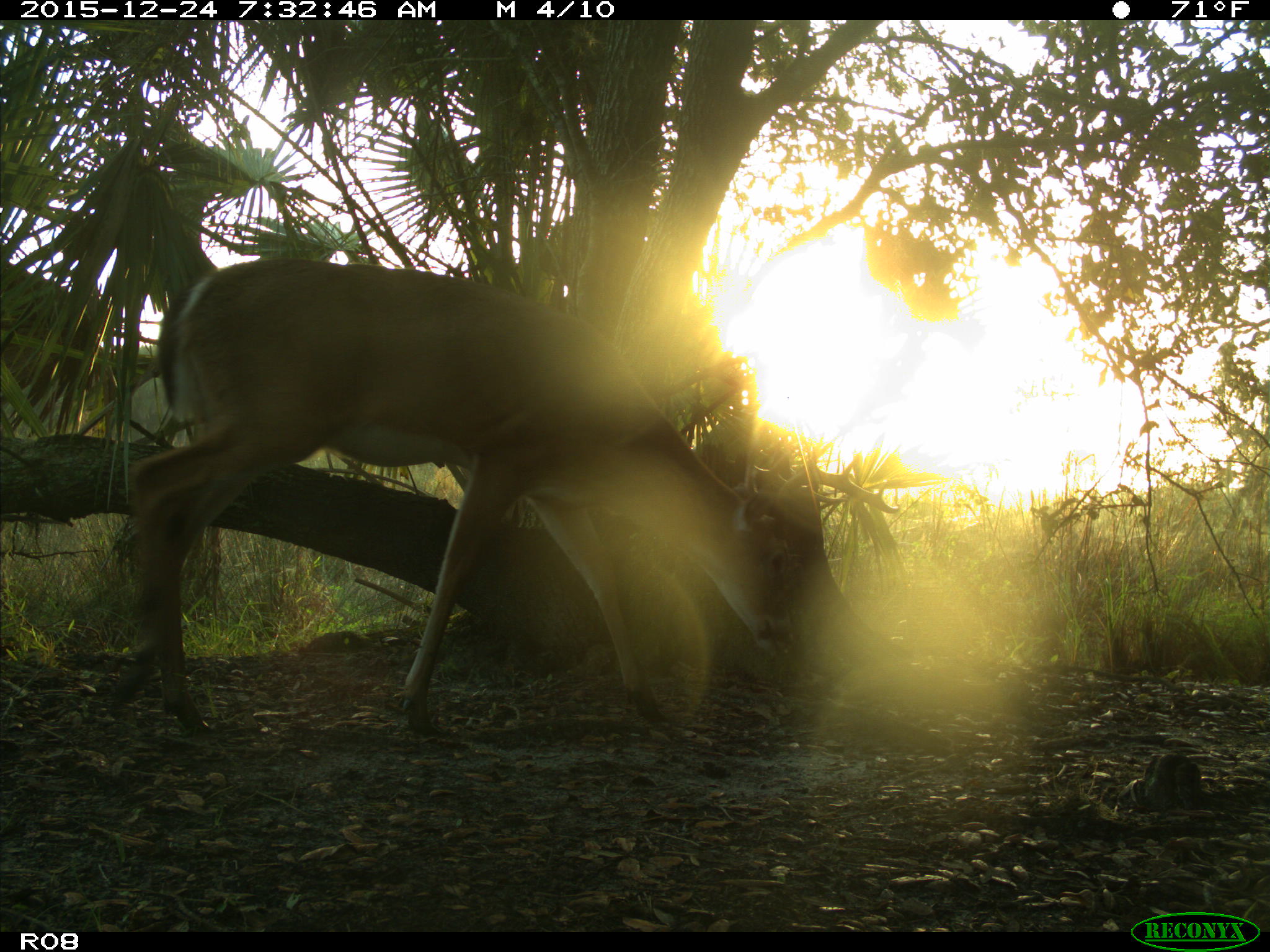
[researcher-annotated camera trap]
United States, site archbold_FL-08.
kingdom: Animalia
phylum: Chordata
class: Mammalia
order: Artiodactyla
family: Cervidae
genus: Odocoileus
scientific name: Odocoileus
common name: deer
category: unidentified deer